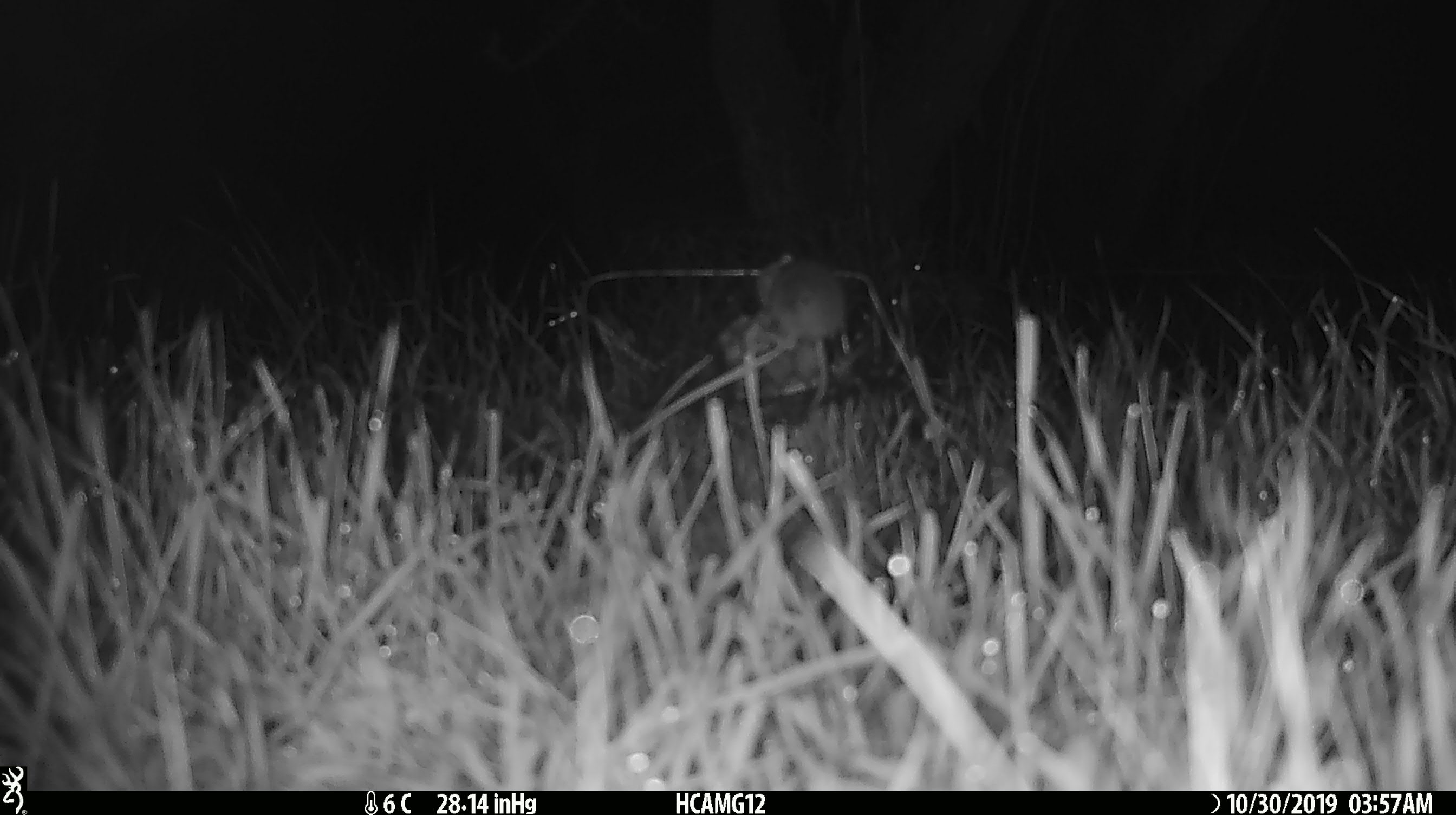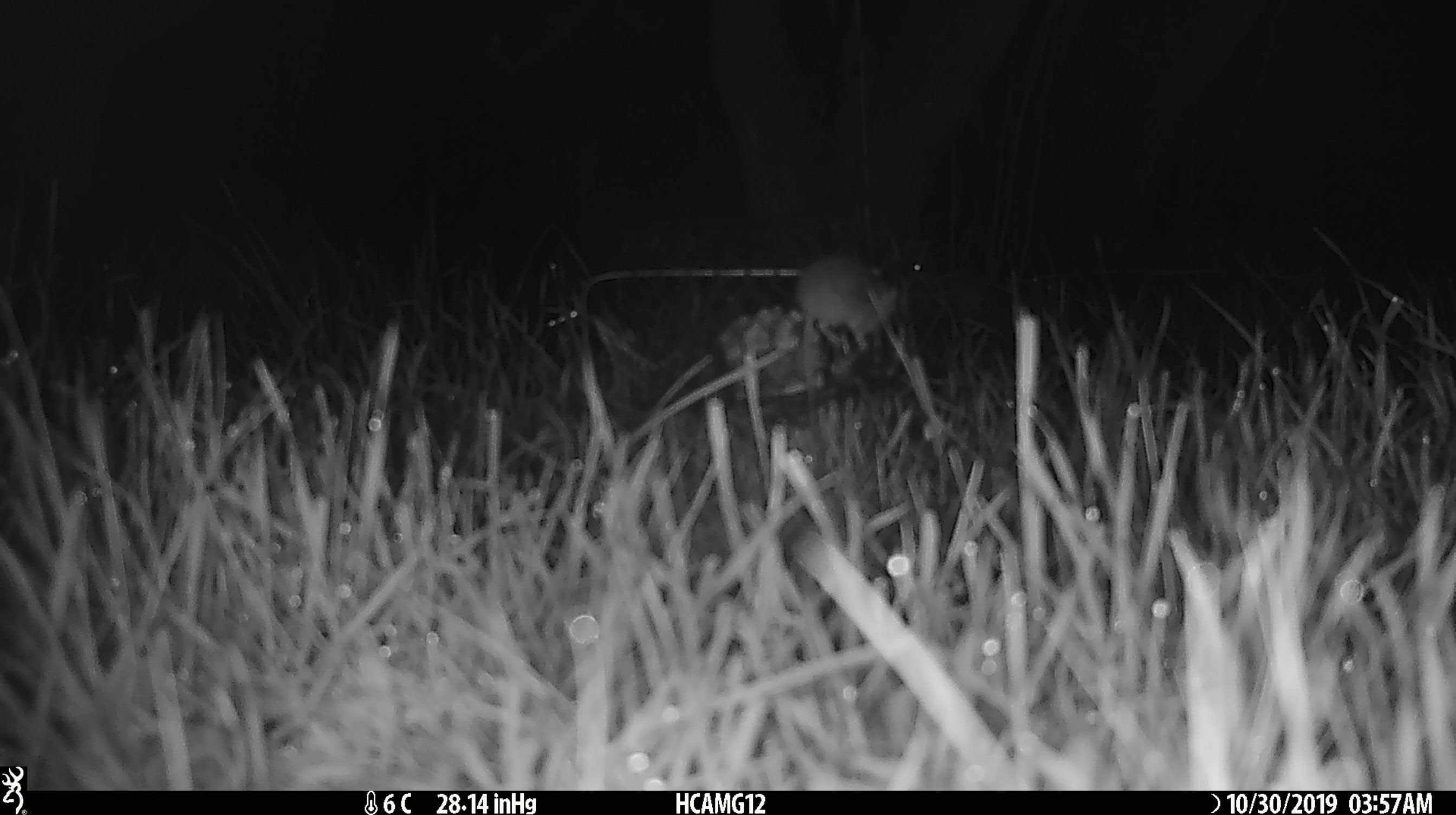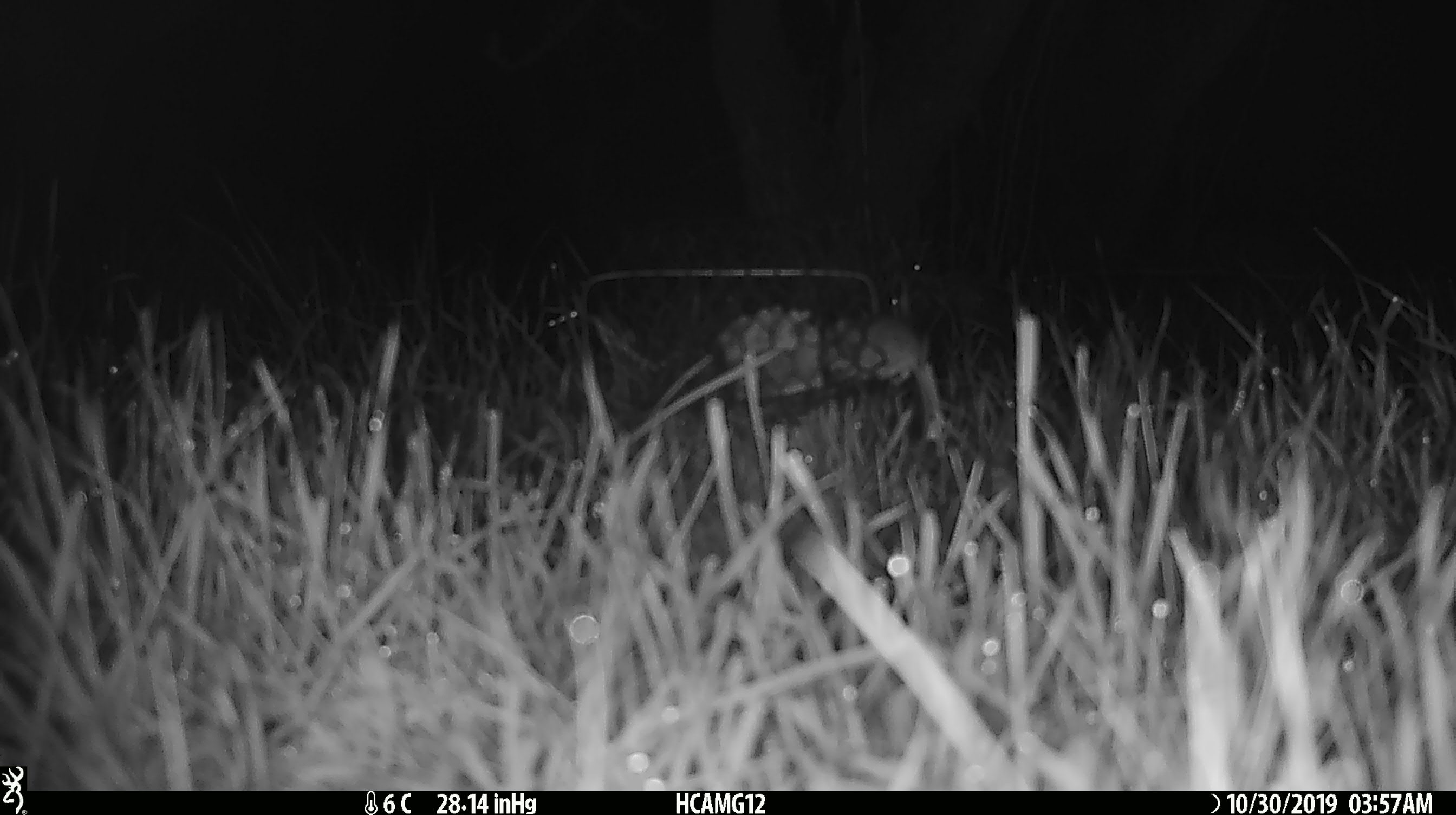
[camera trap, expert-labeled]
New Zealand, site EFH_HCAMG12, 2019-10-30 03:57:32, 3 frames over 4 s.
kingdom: Animalia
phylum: Chordata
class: Mammalia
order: Rodentia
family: Muridae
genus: Mus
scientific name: Mus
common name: mouse